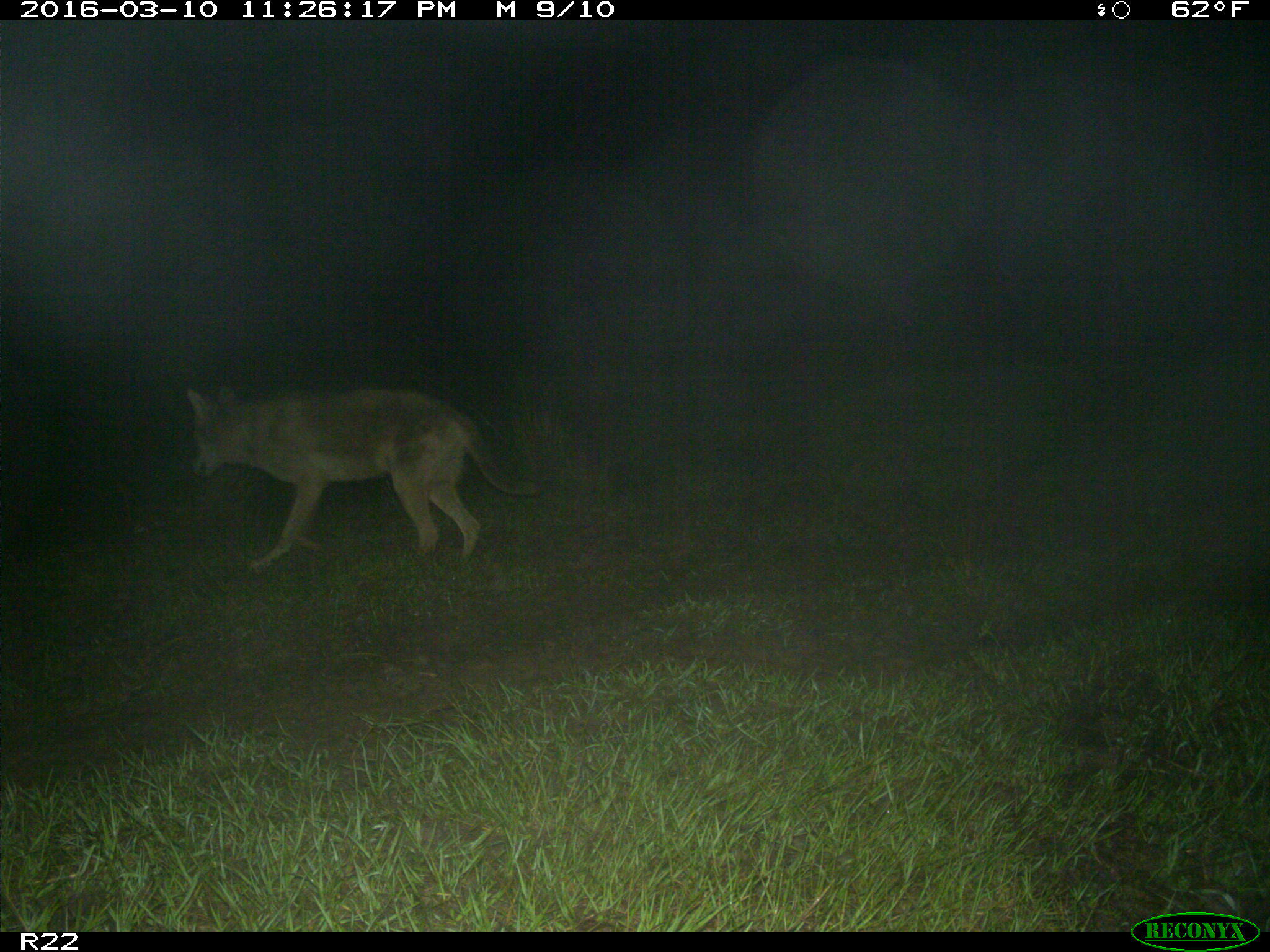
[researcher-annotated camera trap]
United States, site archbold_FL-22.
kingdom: Animalia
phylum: Chordata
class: Mammalia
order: Carnivora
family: Canidae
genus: Canis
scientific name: Canis latrans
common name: coyote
Canis latrans (coyote).